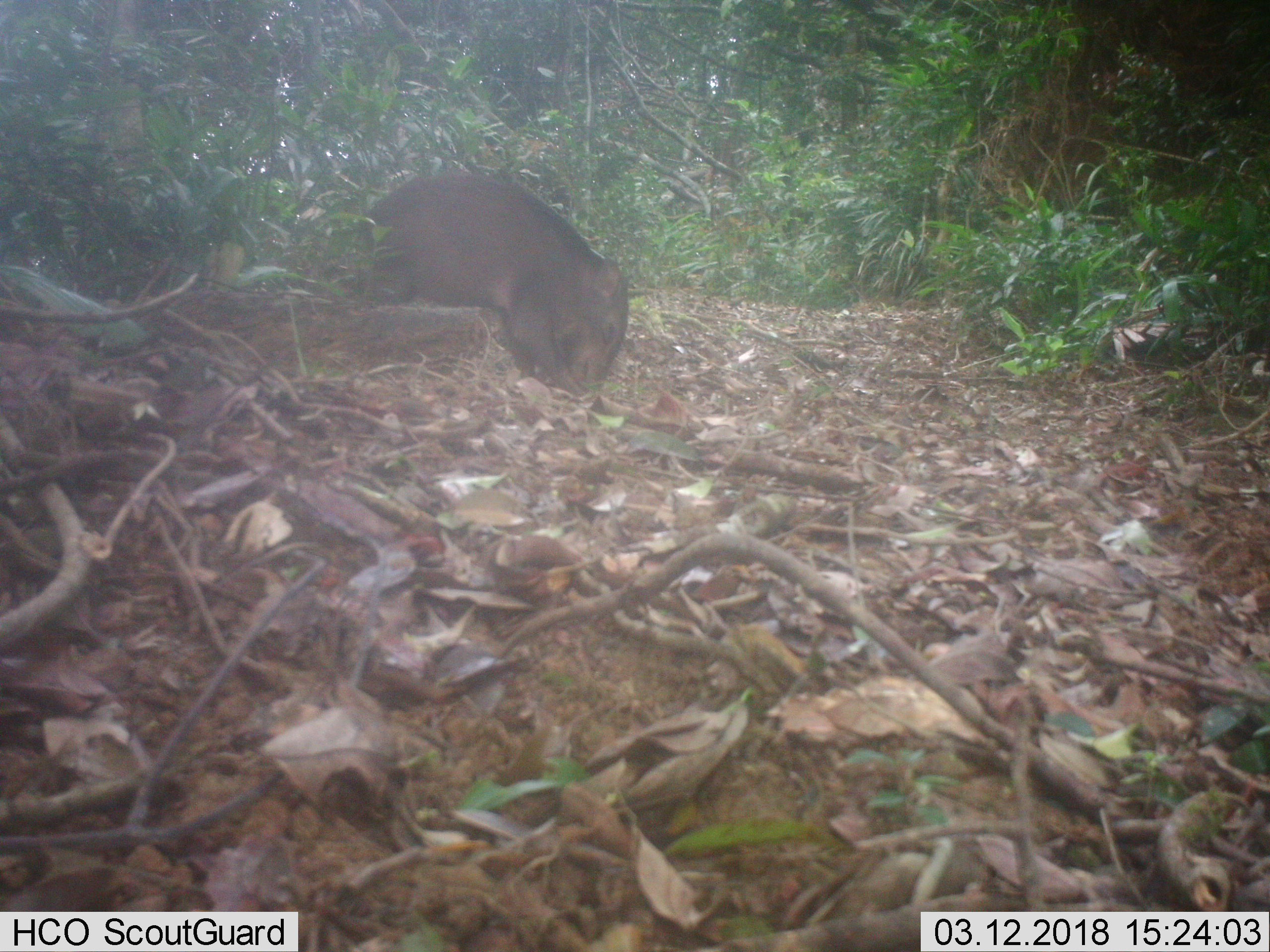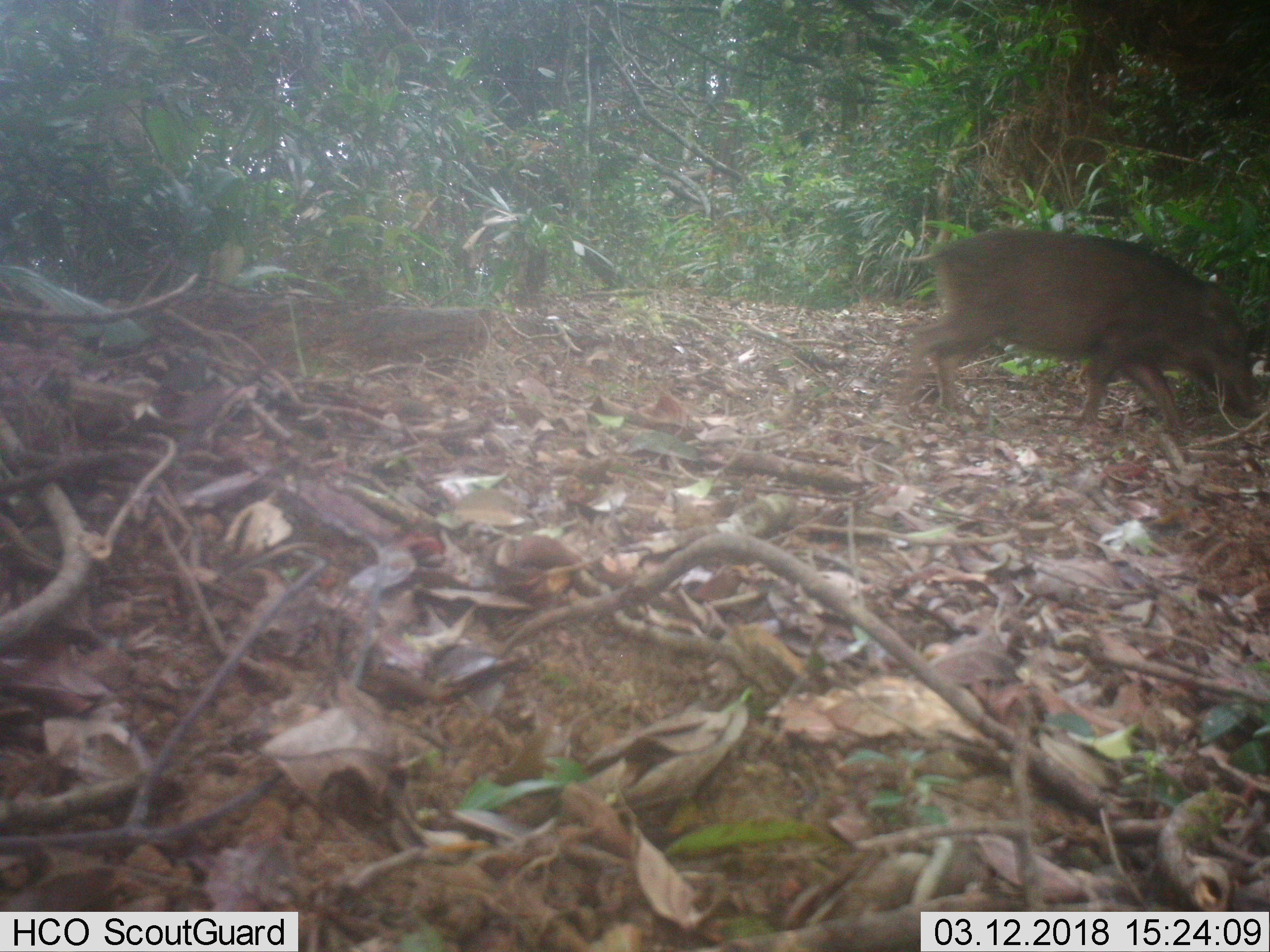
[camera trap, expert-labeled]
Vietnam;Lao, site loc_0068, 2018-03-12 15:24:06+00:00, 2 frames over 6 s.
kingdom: Animalia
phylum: Chordata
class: Mammalia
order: Artiodactyla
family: Suidae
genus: Sus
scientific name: Sus scrofa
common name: eurasian wild pig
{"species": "eurasian wild pig (Sus scrofa)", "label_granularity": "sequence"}